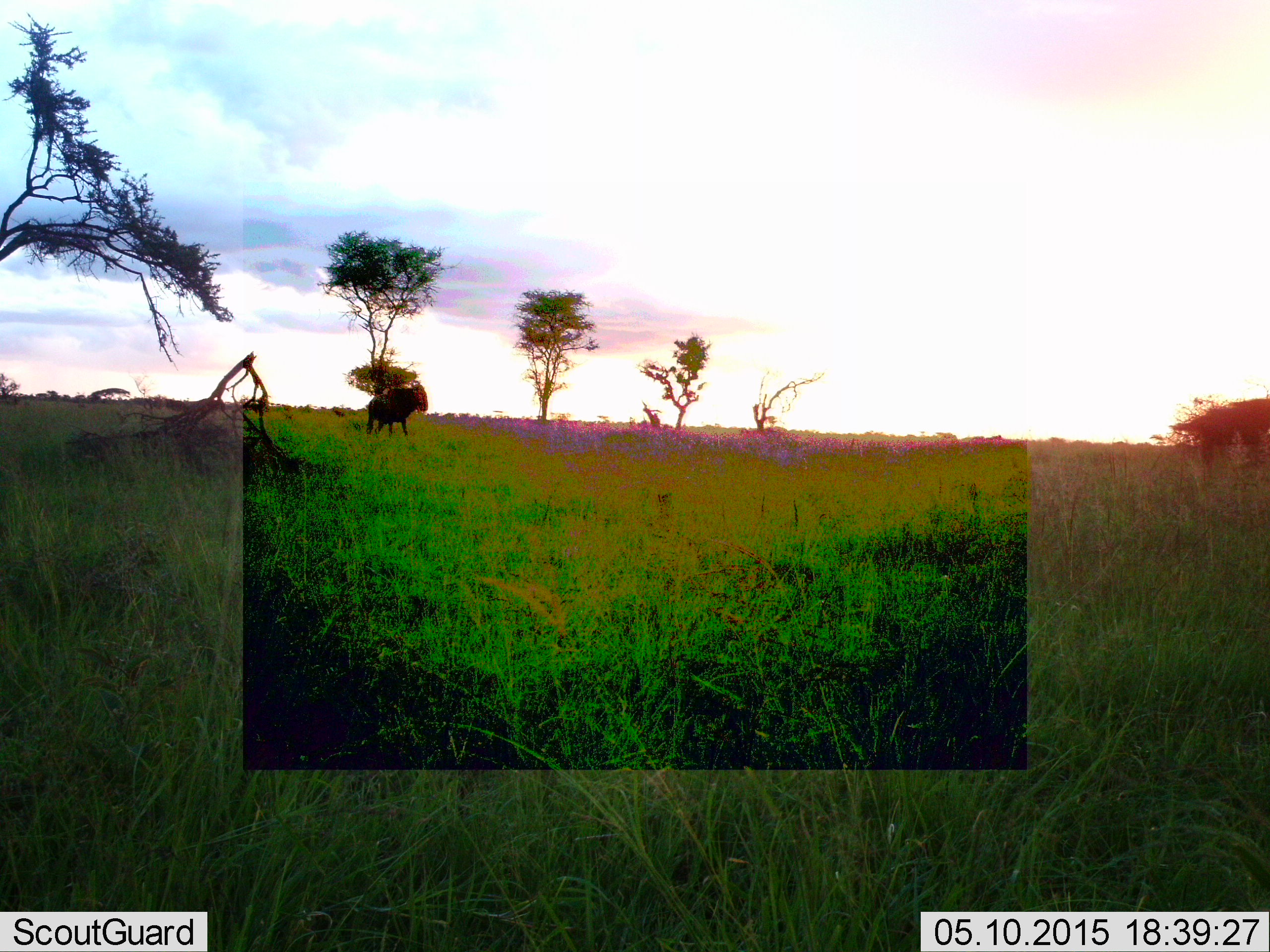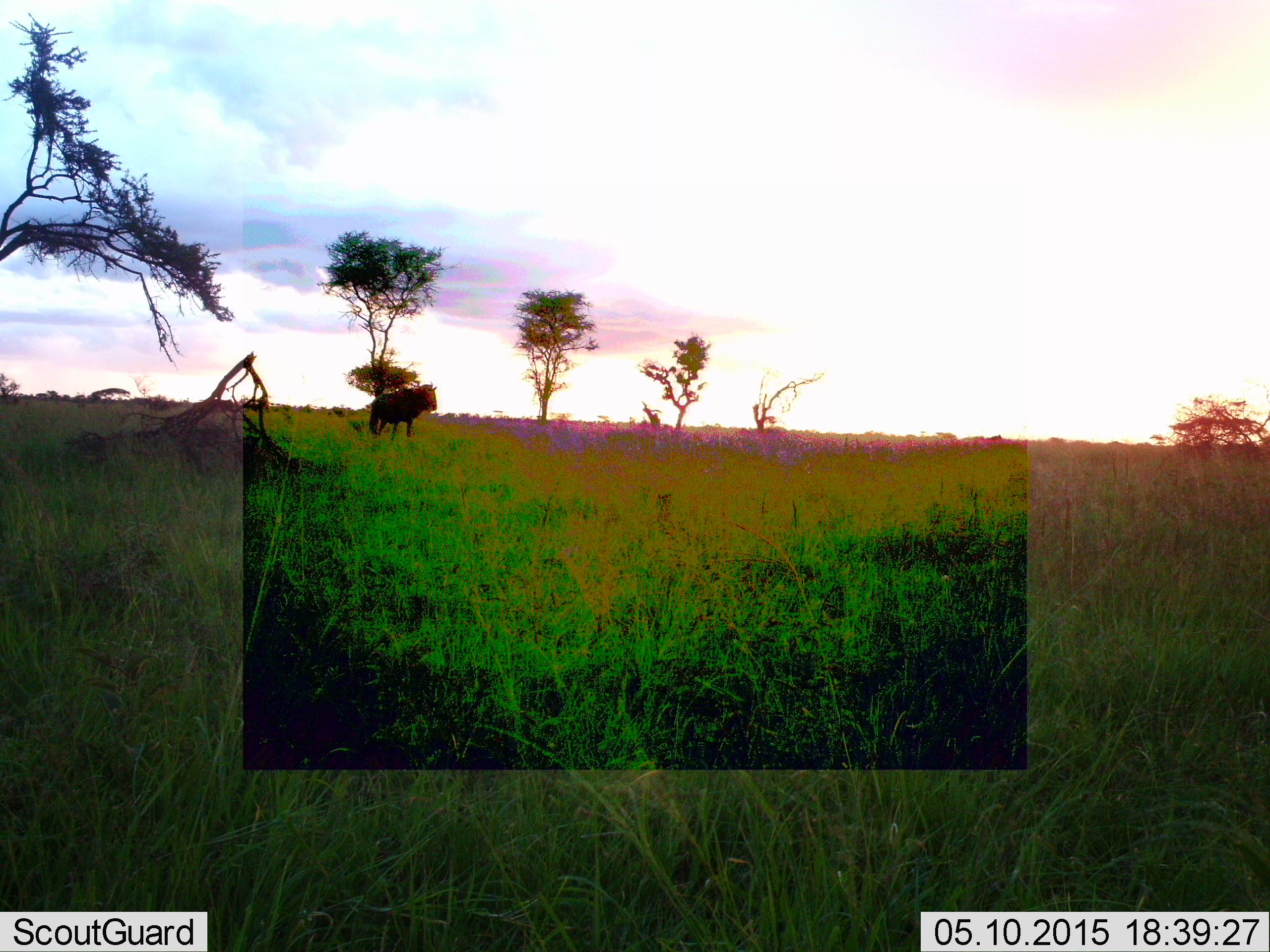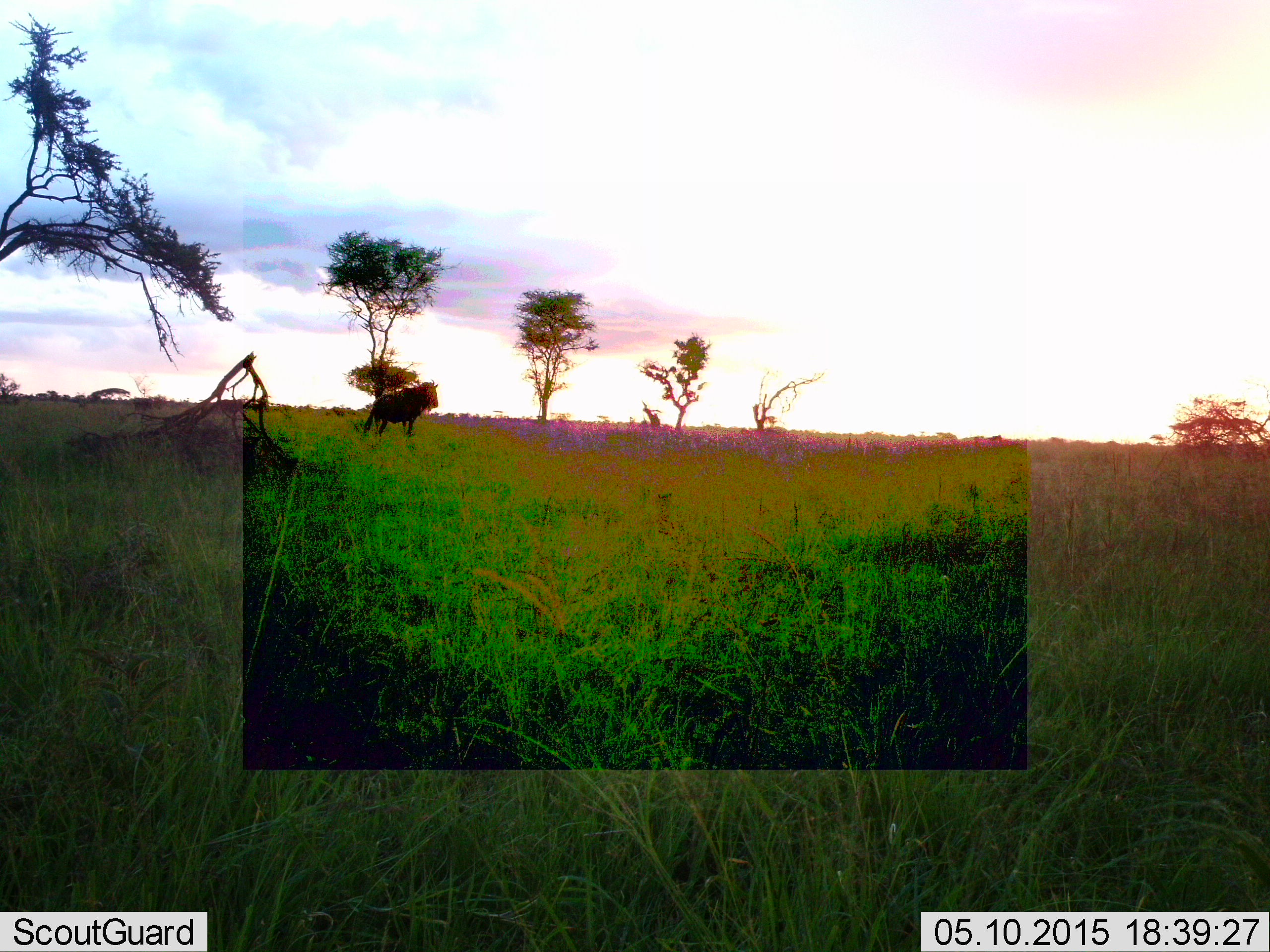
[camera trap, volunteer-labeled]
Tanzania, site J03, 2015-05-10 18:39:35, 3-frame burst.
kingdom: Animalia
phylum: Chordata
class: Mammalia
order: Artiodactyla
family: Bovidae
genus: Connochaetes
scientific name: Connochaetes taurinus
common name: blue wildebeest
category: wildebeest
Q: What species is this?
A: Wildebeest (blue wildebeest) (Connochaetes taurinus).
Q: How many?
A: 2.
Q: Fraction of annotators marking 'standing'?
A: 50%.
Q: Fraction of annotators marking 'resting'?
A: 10%.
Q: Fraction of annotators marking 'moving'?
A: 60%.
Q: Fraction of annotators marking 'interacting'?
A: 0%.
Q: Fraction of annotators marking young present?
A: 0%.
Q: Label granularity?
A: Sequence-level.